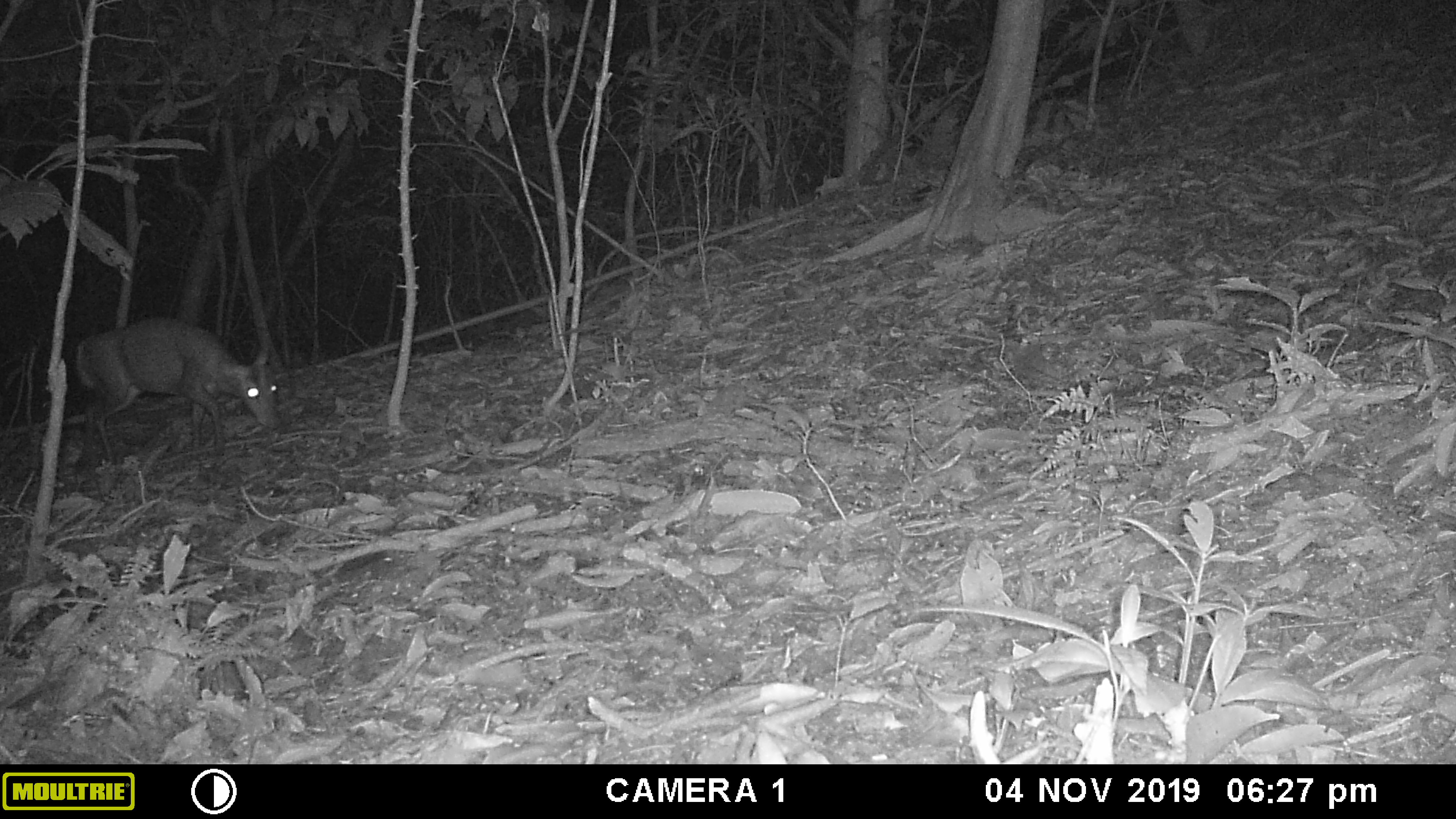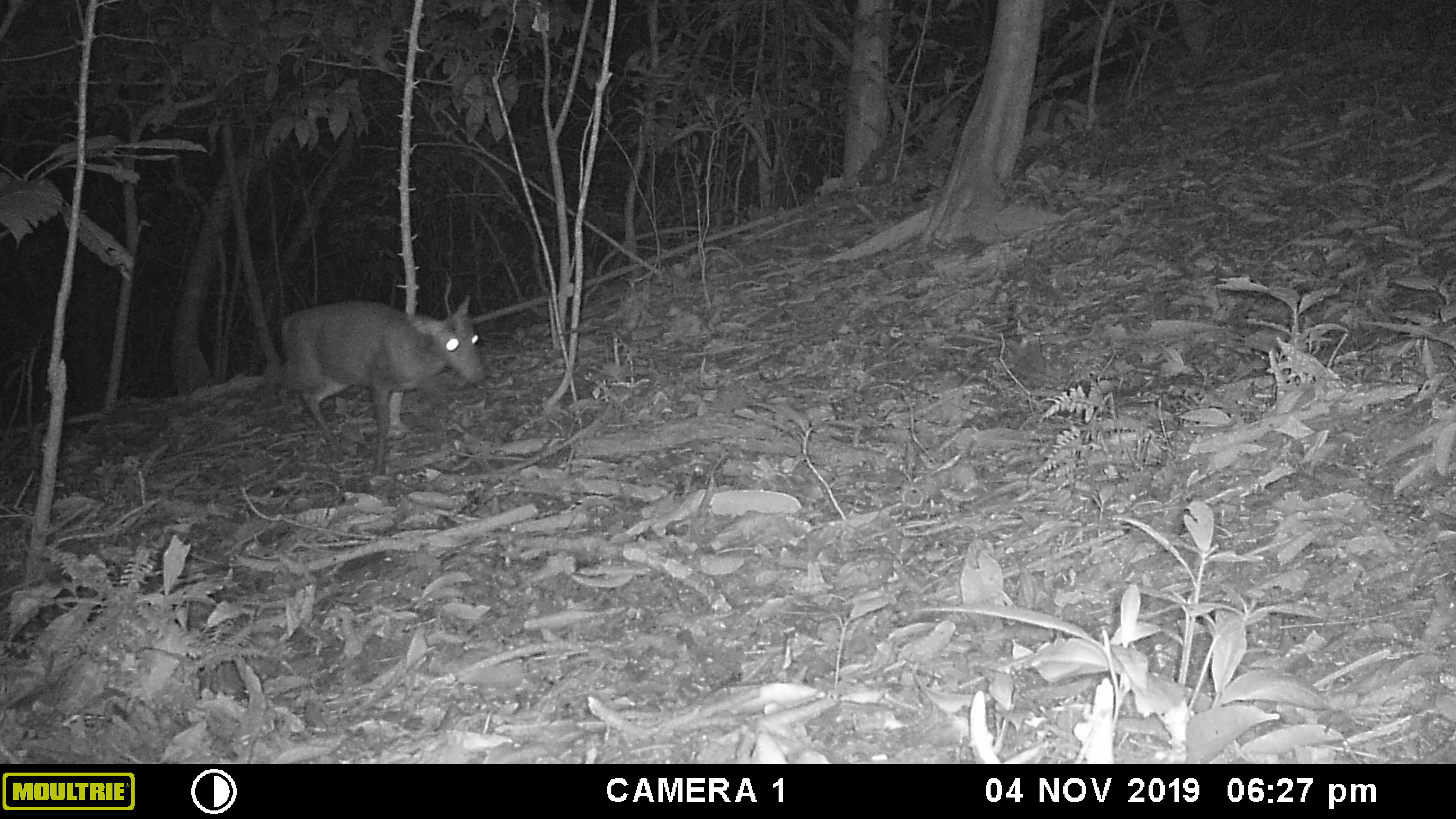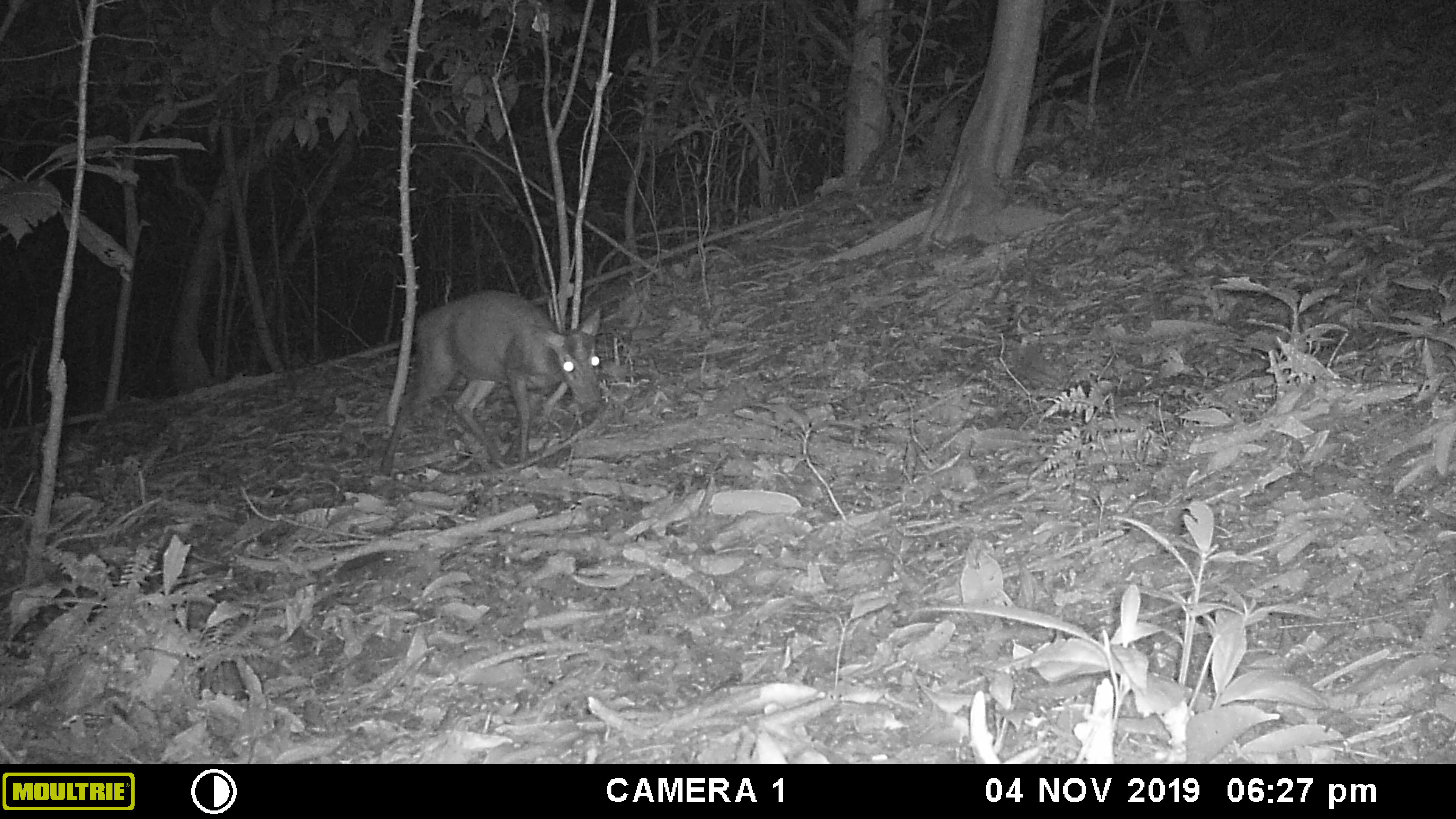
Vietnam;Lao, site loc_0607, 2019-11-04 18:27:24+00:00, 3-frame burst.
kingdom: Animalia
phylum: Chordata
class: Mammalia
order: Artiodactyla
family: Cervidae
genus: Muntiacus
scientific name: Muntiacus rooseveltorum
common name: roosevelt's muntjac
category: roosevelts muntjac group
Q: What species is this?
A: Roosevelts muntjac group (roosevelt's muntjac) (Muntiacus rooseveltorum).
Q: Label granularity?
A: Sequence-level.